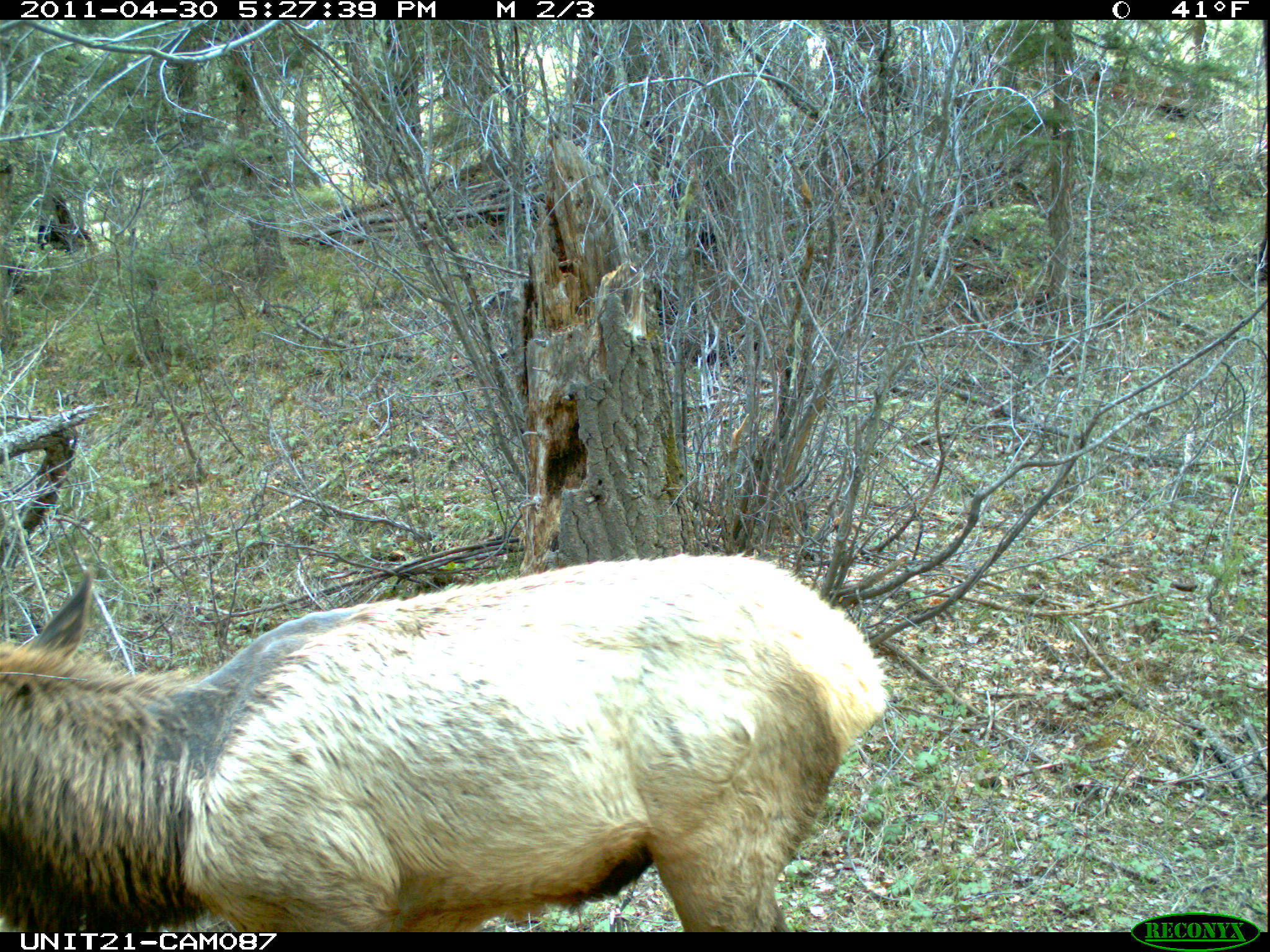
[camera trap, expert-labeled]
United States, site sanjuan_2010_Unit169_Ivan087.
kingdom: Animalia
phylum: Chordata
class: Mammalia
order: Artiodactyla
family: Cervidae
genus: Cervus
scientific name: Cervus elaphus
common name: red deer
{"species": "Cervus elaphus (red deer)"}